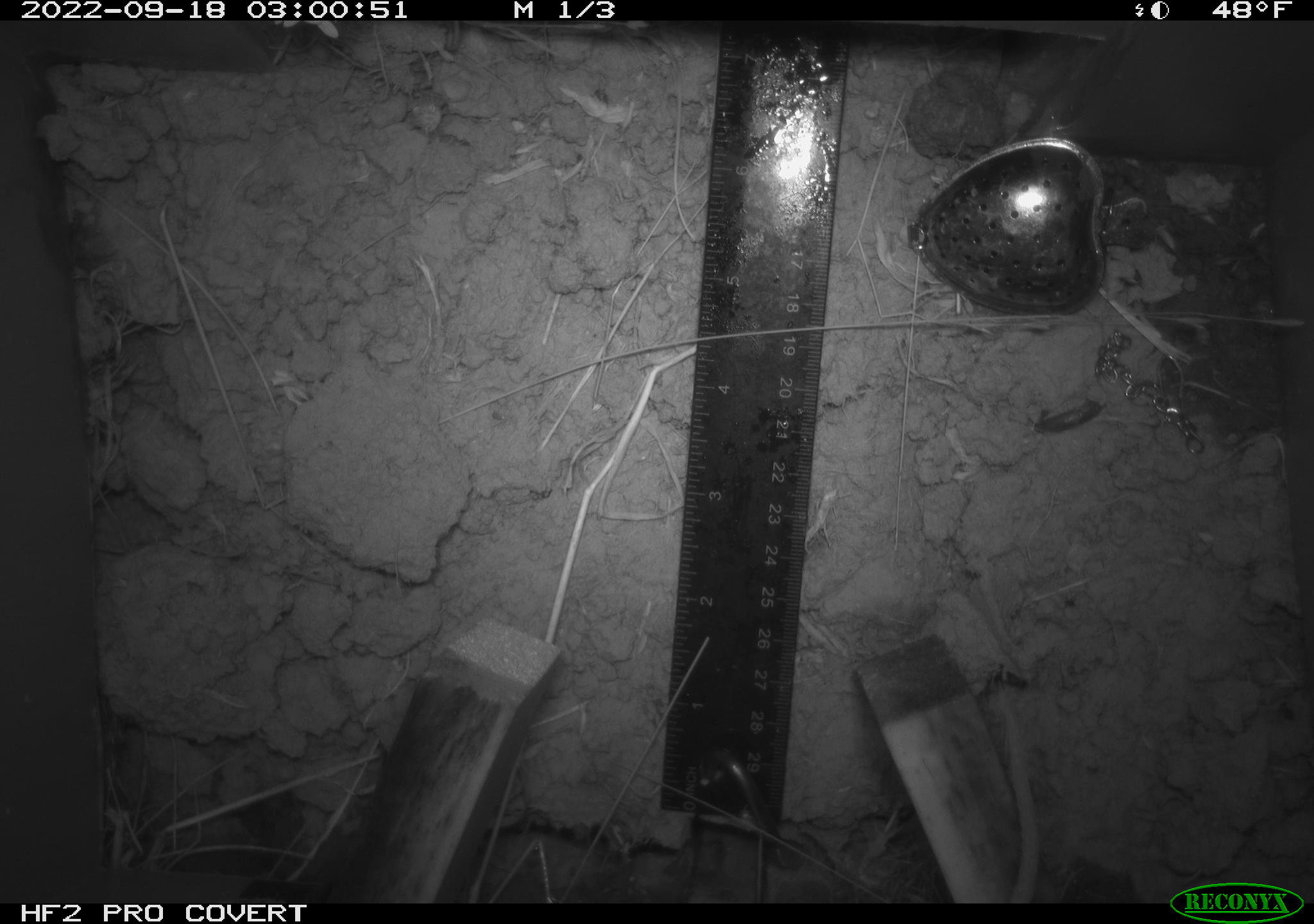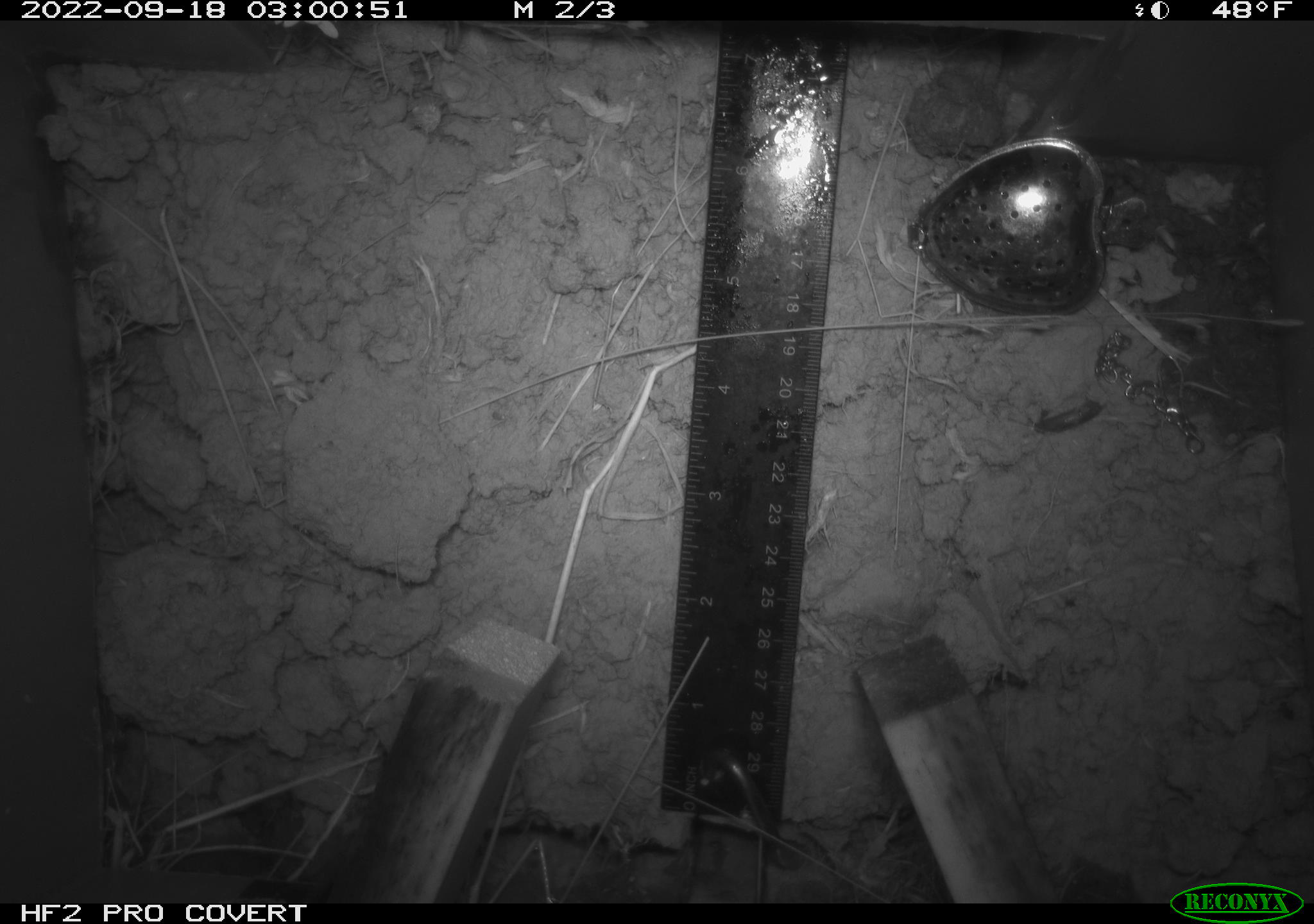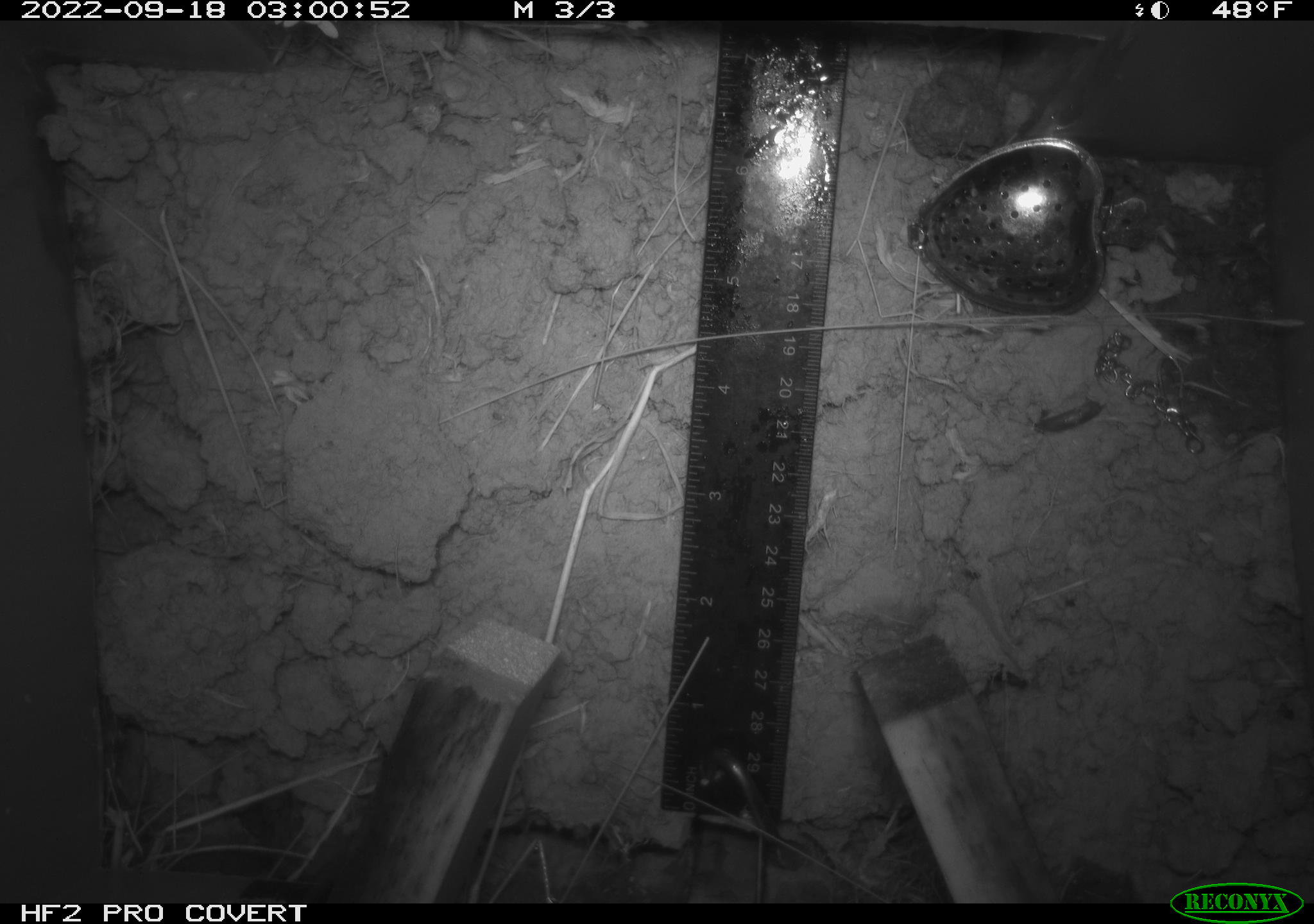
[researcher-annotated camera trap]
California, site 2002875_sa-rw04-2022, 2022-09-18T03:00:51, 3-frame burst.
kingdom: Animalia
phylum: Chordata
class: Mammalia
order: Rodentia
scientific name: Rodentia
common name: mouse species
Mouse species (Rodentia).